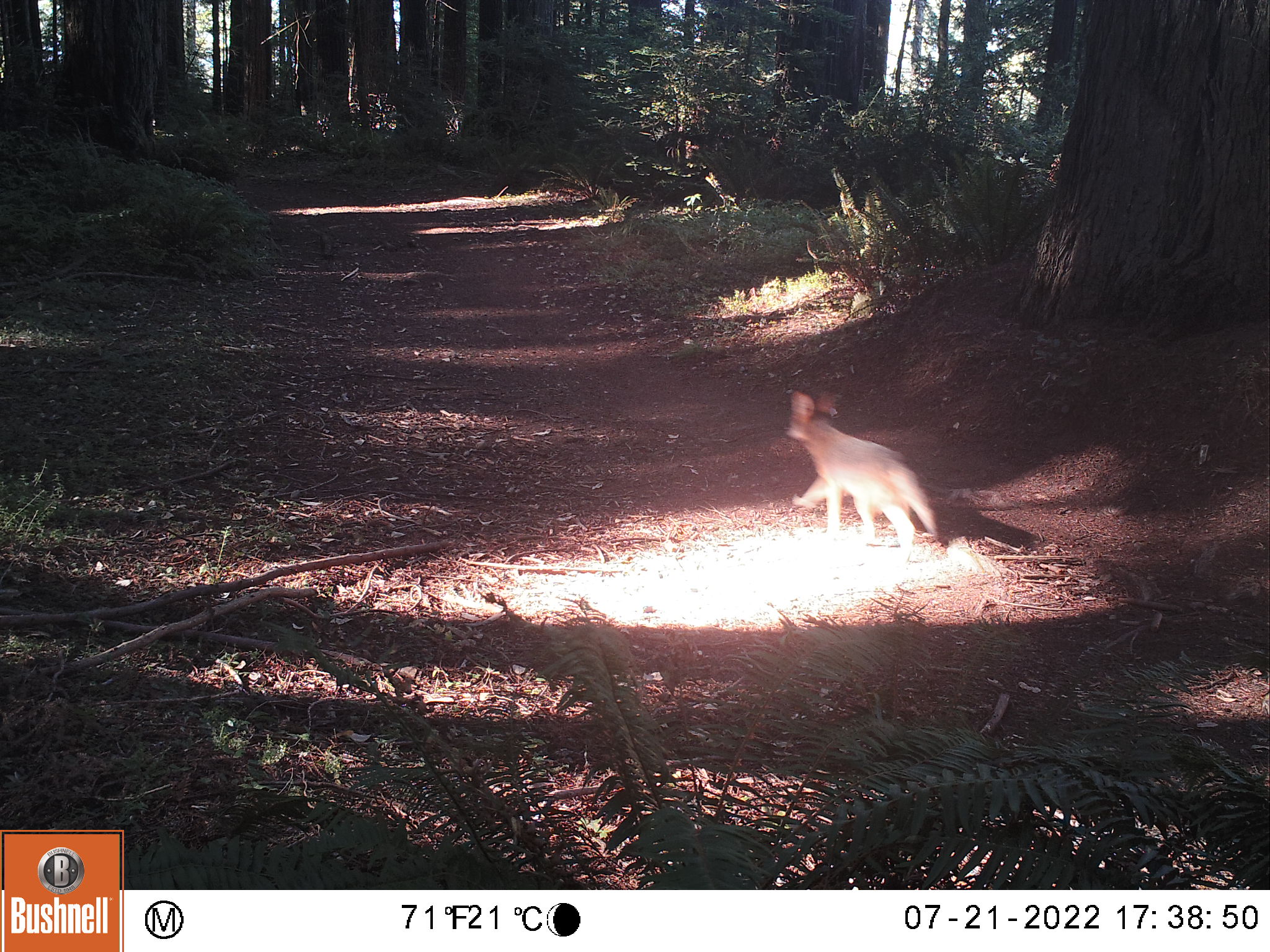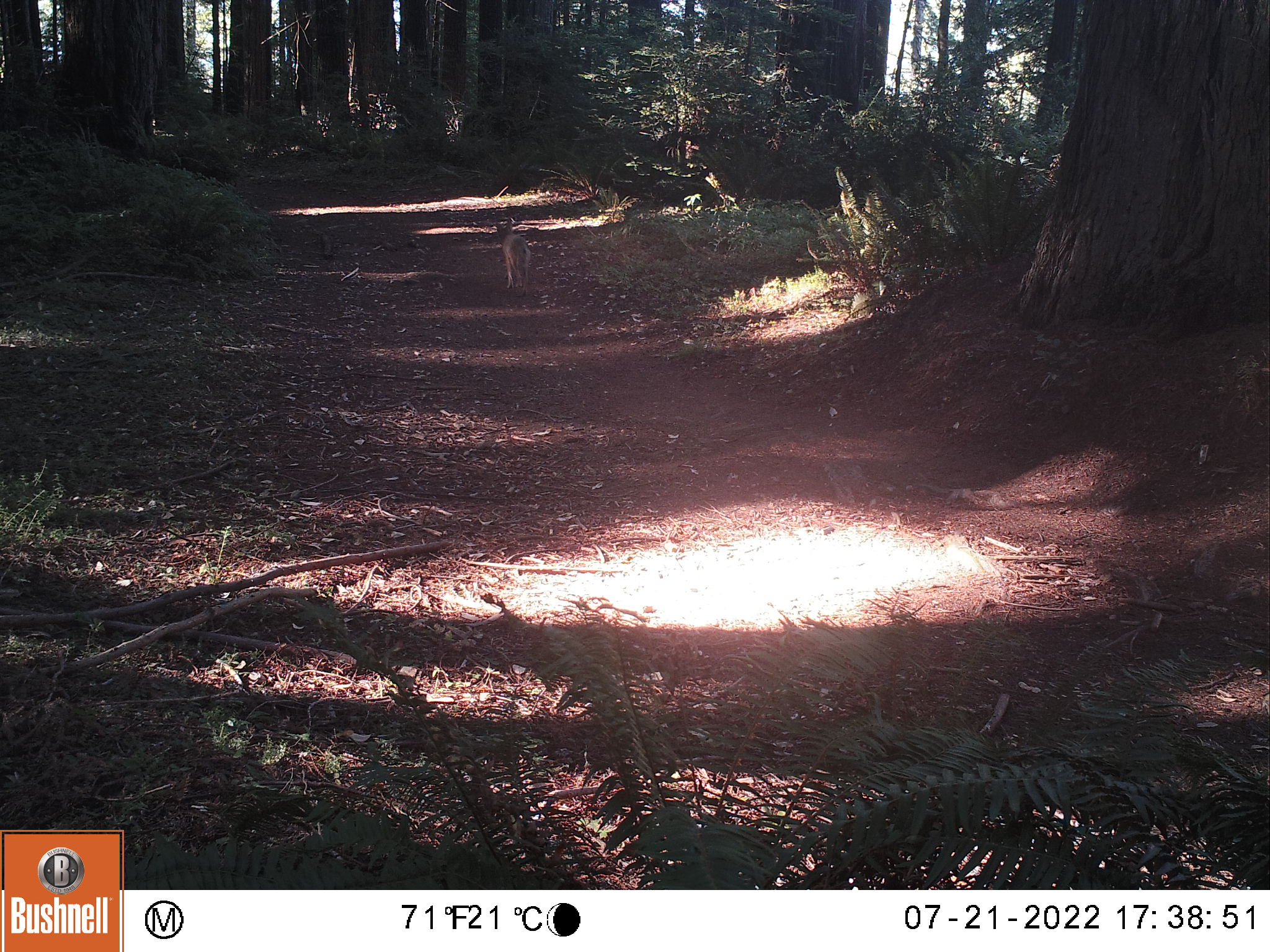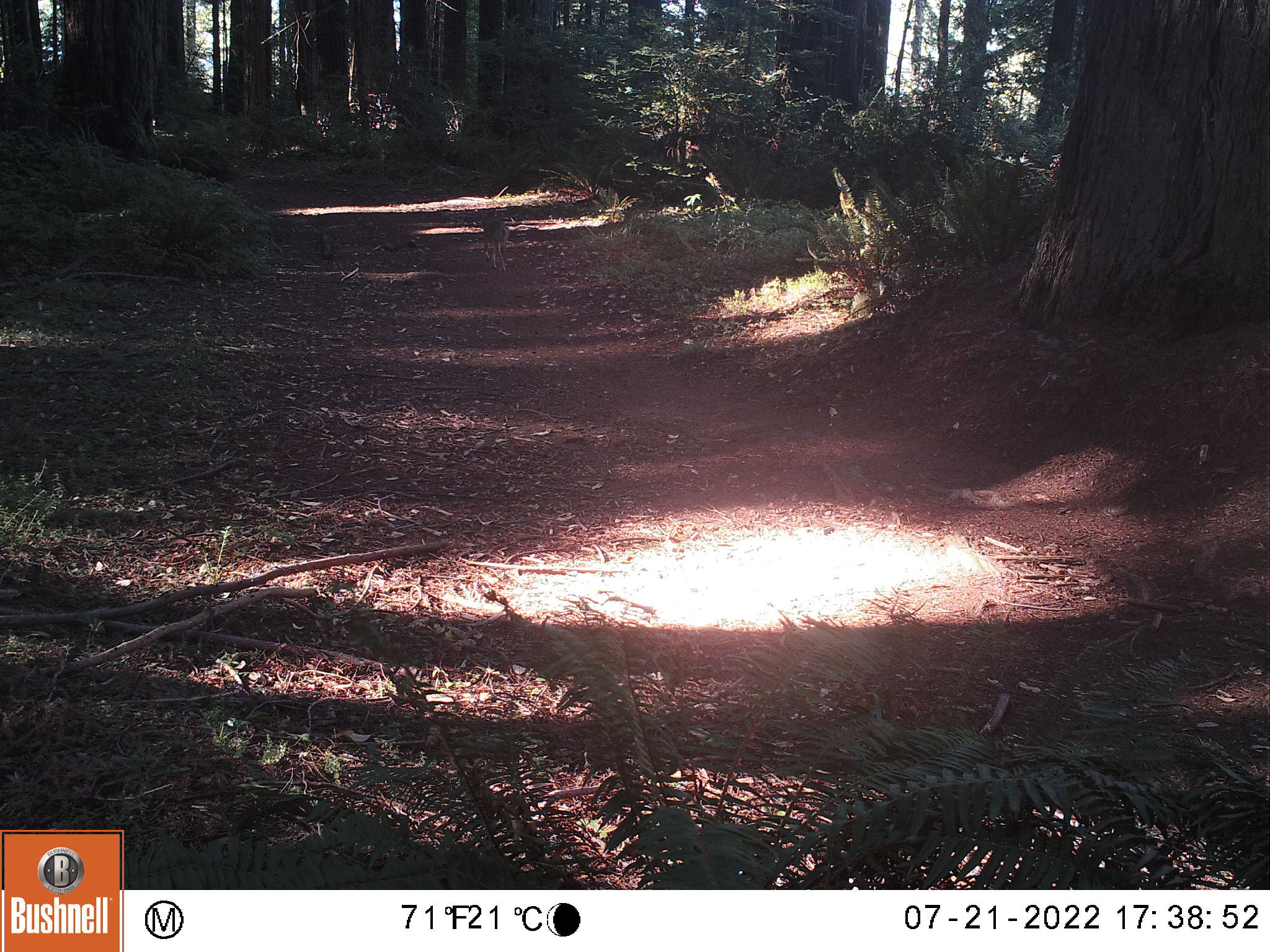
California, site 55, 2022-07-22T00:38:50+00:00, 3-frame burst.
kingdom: Animalia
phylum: Chordata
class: Mammalia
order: Carnivora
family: Canidae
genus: Canis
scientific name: Canis latrans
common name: coyote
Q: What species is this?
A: Coyote (Canis latrans).